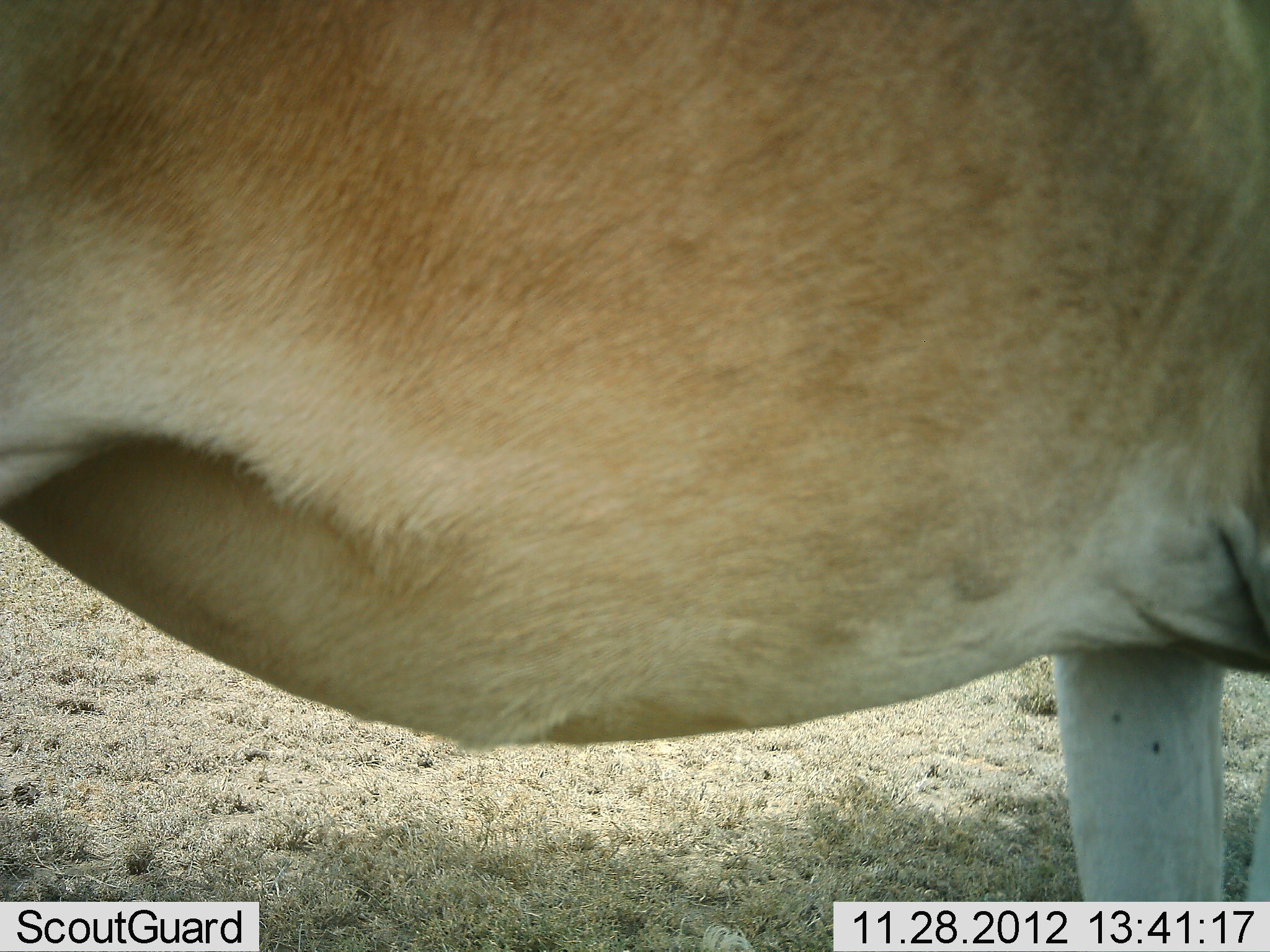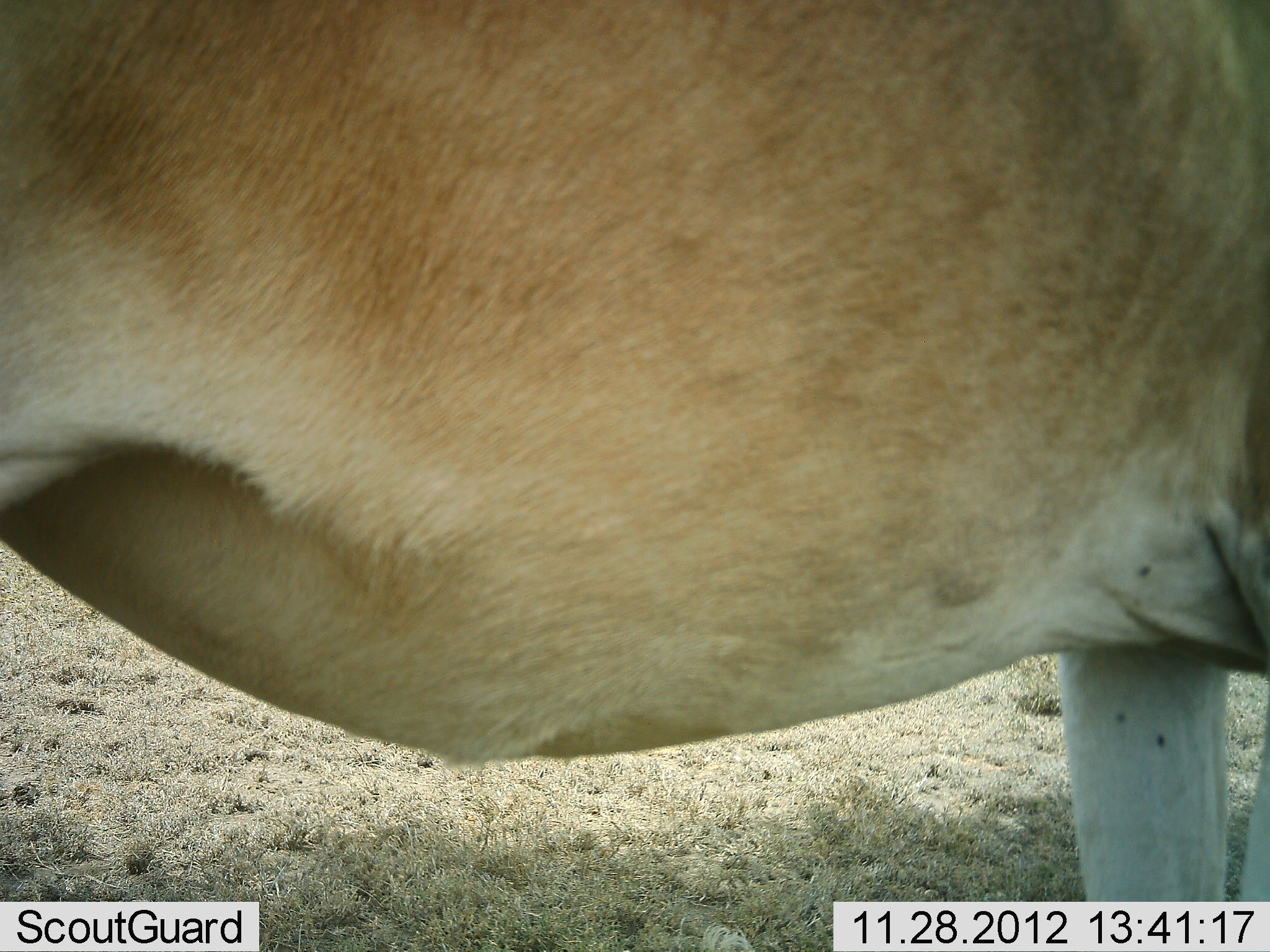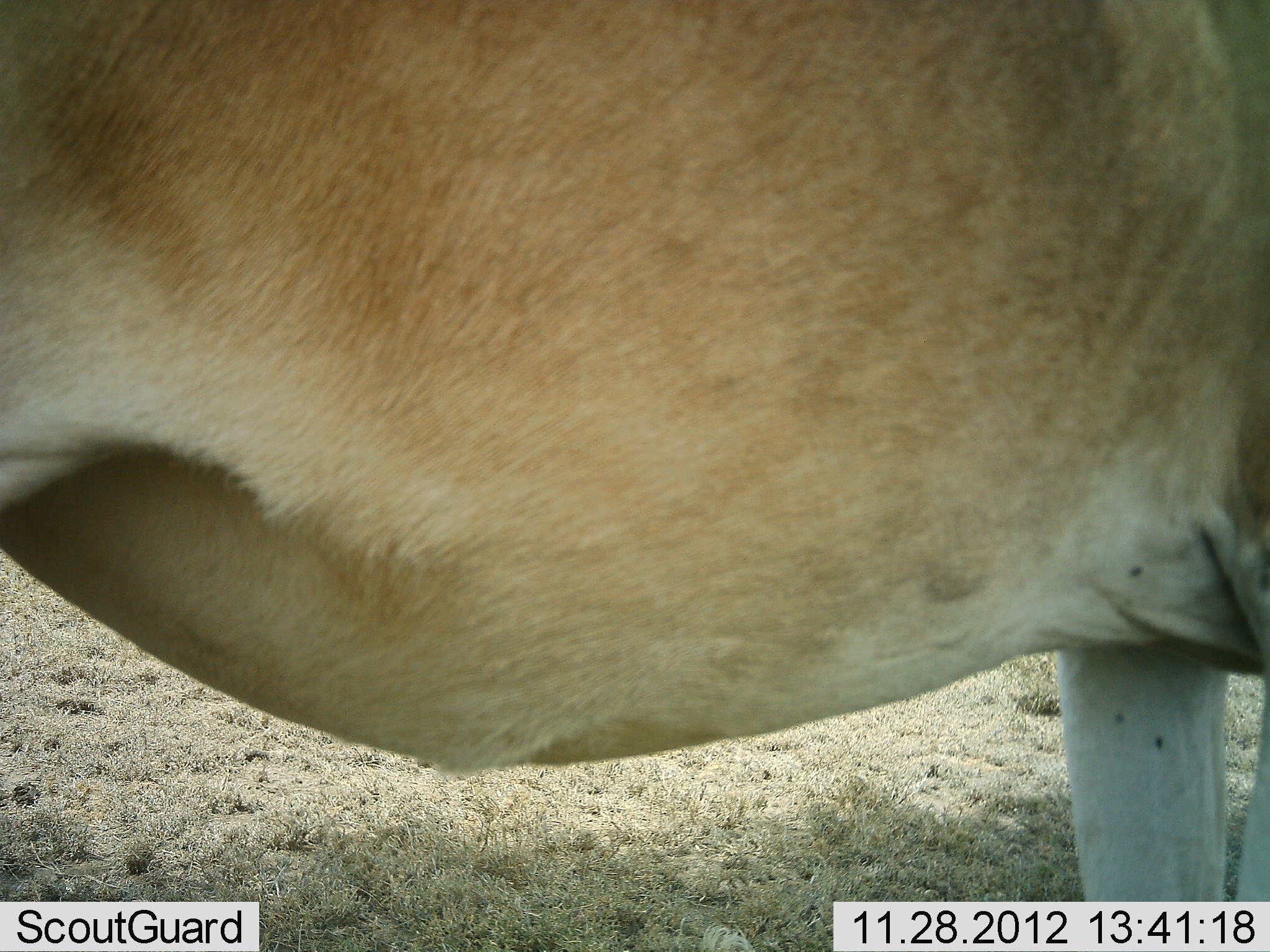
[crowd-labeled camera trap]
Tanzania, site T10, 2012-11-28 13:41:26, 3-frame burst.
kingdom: Animalia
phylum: Chordata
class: Mammalia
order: Artiodactyla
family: Bovidae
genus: Alcelaphus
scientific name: Alcelaphus buselaphus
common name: hartebeest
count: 1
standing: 100%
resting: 0%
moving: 0%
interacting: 0%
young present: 0%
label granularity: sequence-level